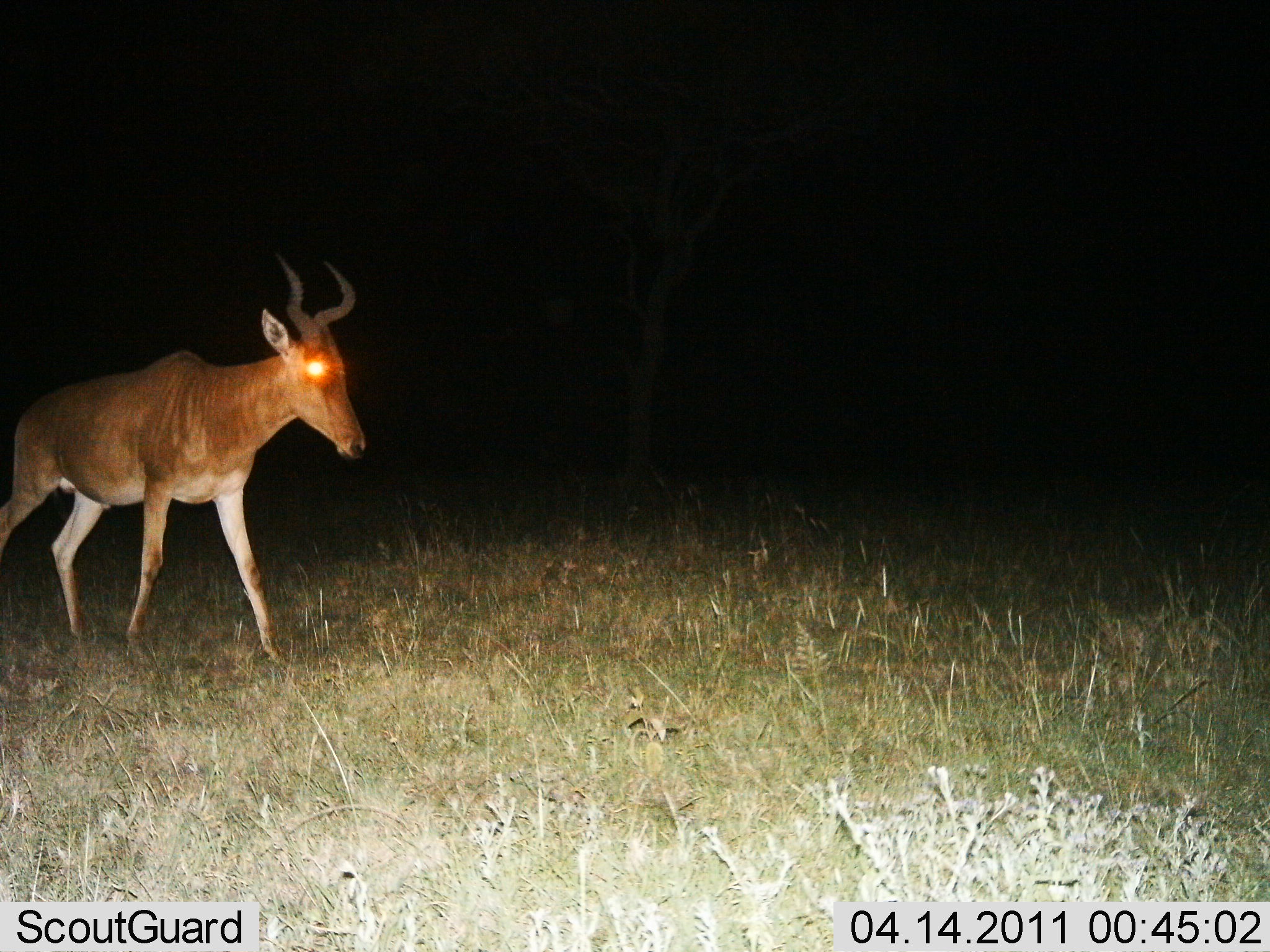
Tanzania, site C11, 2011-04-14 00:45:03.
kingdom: Animalia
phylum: Chordata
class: Mammalia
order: Artiodactyla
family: Bovidae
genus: Alcelaphus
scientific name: Alcelaphus buselaphus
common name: hartebeest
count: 1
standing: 18%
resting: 0%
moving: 82%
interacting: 0%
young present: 0%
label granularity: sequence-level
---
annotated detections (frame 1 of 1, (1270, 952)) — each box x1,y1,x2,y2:
animal: 0,261,366,666